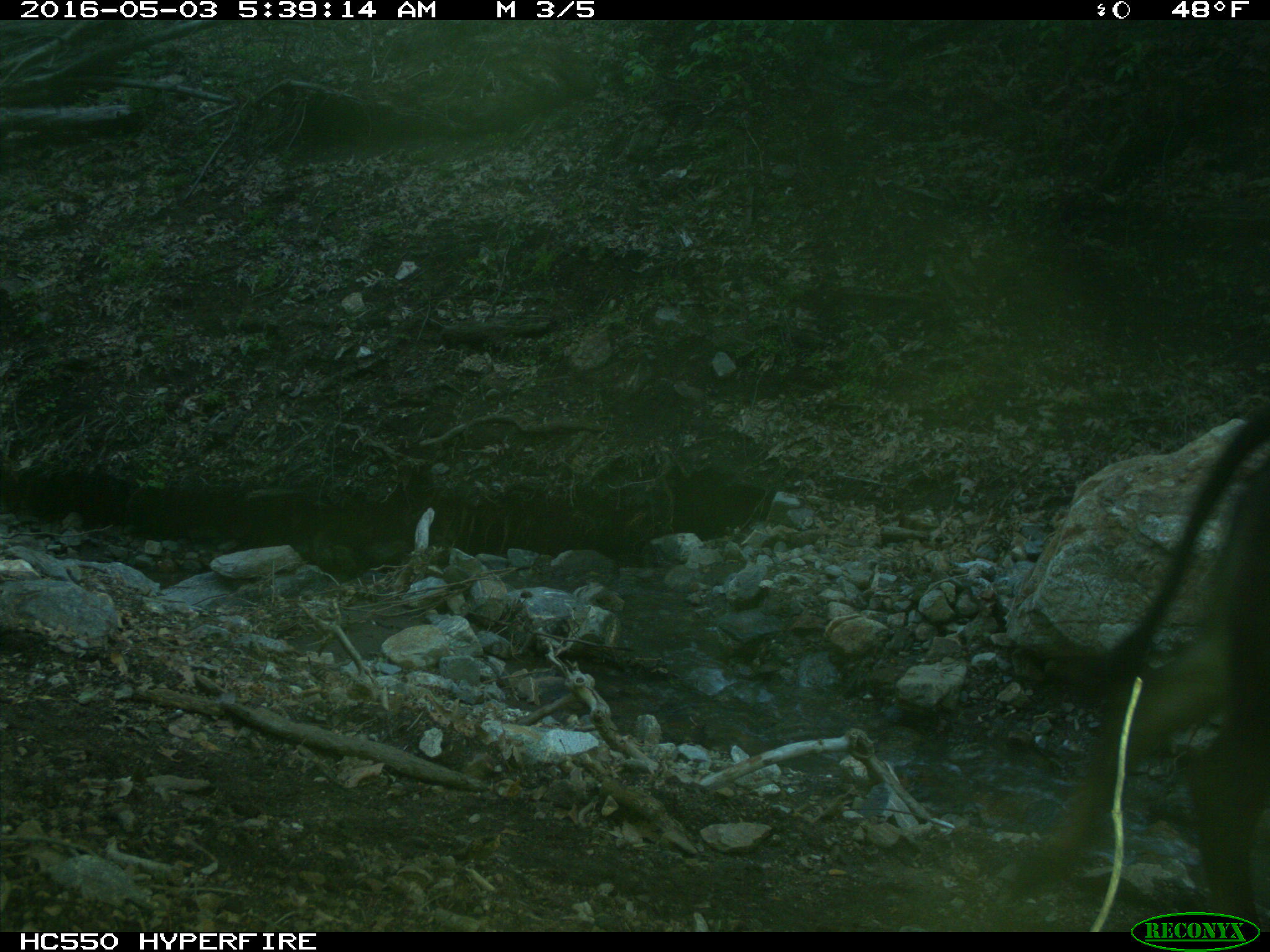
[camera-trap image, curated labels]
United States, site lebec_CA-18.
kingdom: Animalia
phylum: Chordata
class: Mammalia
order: Artiodactyla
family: Bovidae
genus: Bos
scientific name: Bos taurus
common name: domestic cow